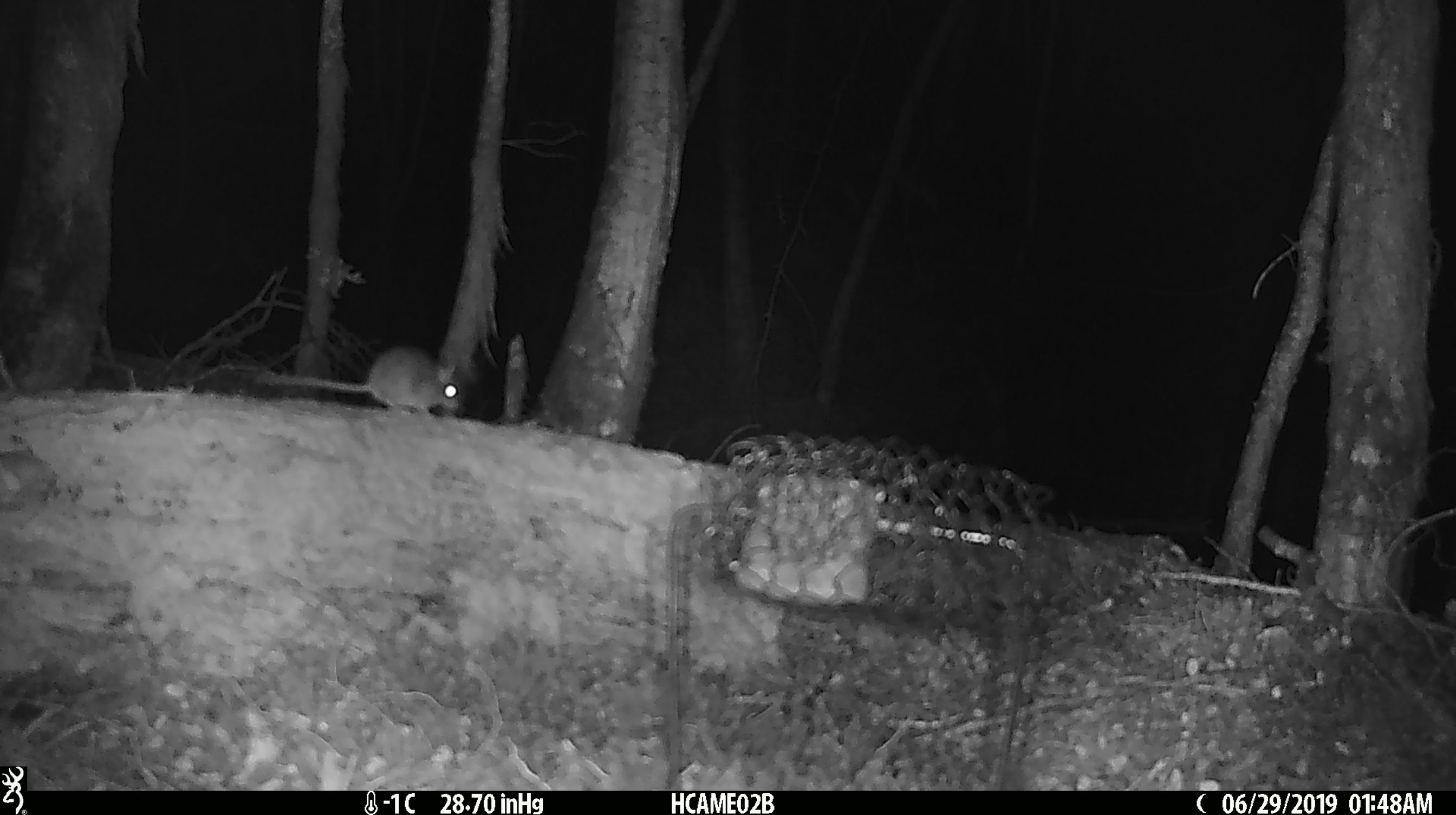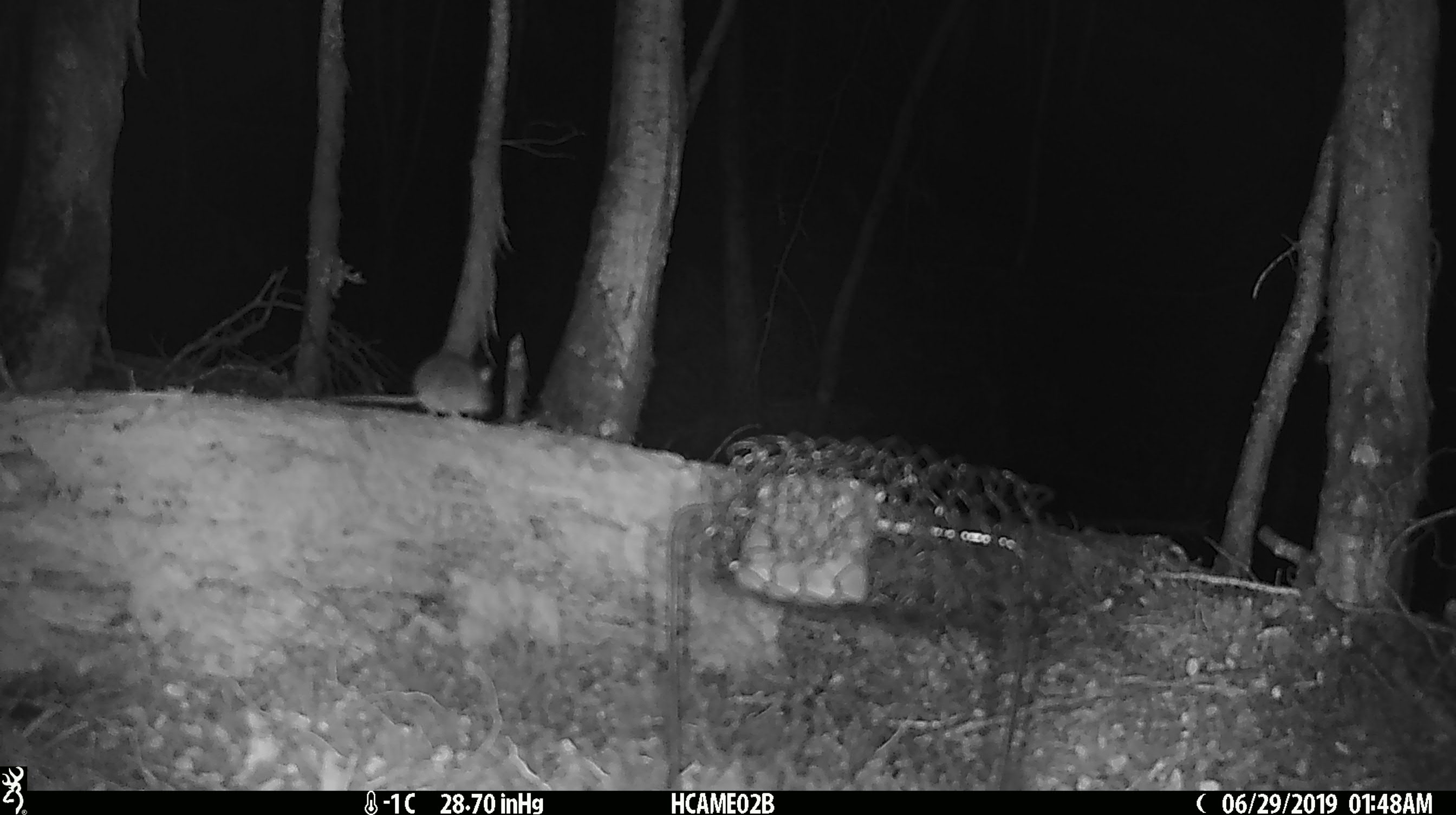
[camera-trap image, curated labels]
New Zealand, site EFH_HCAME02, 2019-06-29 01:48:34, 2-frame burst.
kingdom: Animalia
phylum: Chordata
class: Mammalia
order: Rodentia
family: Muridae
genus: Mus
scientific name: Mus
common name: mouse